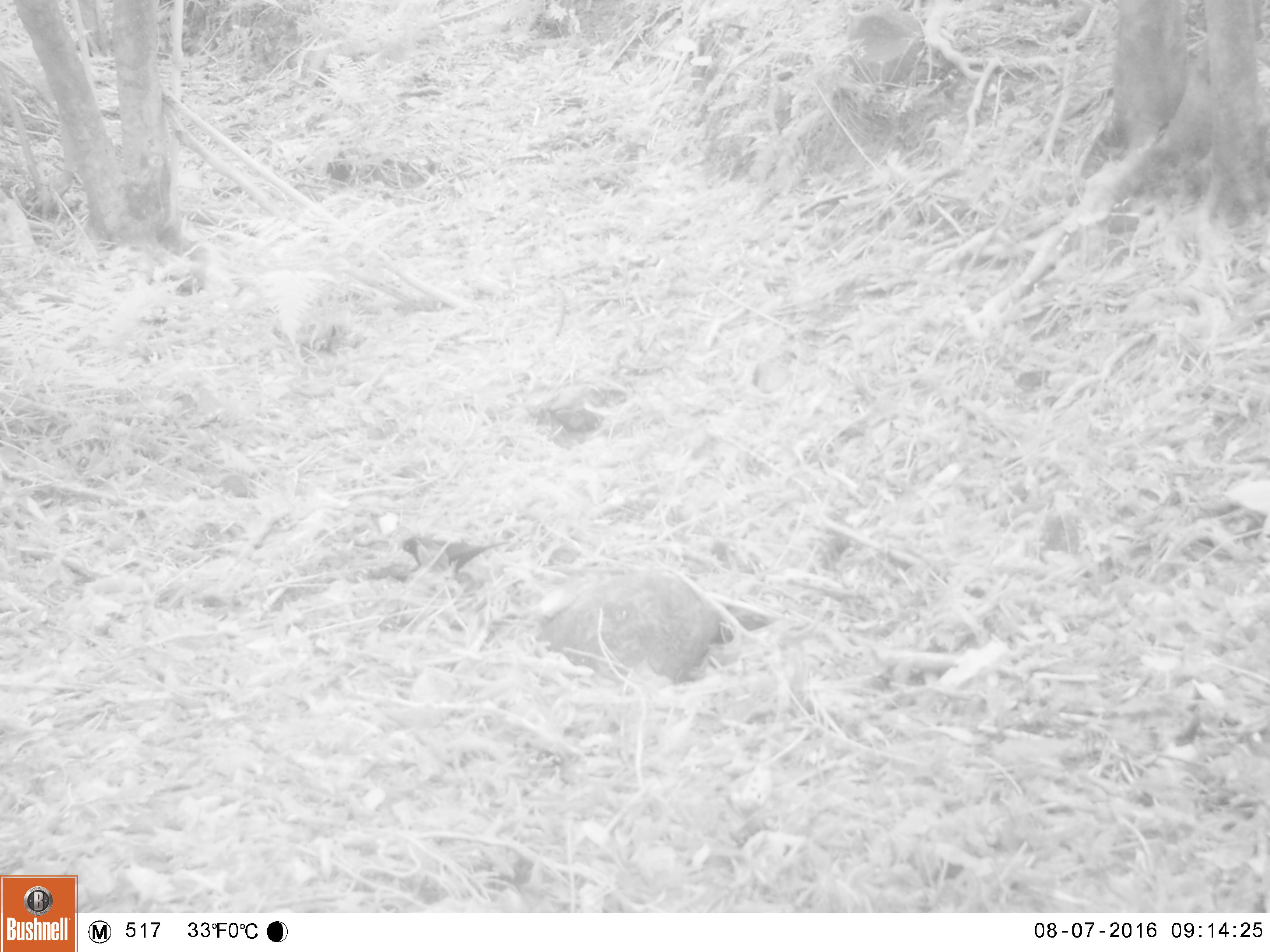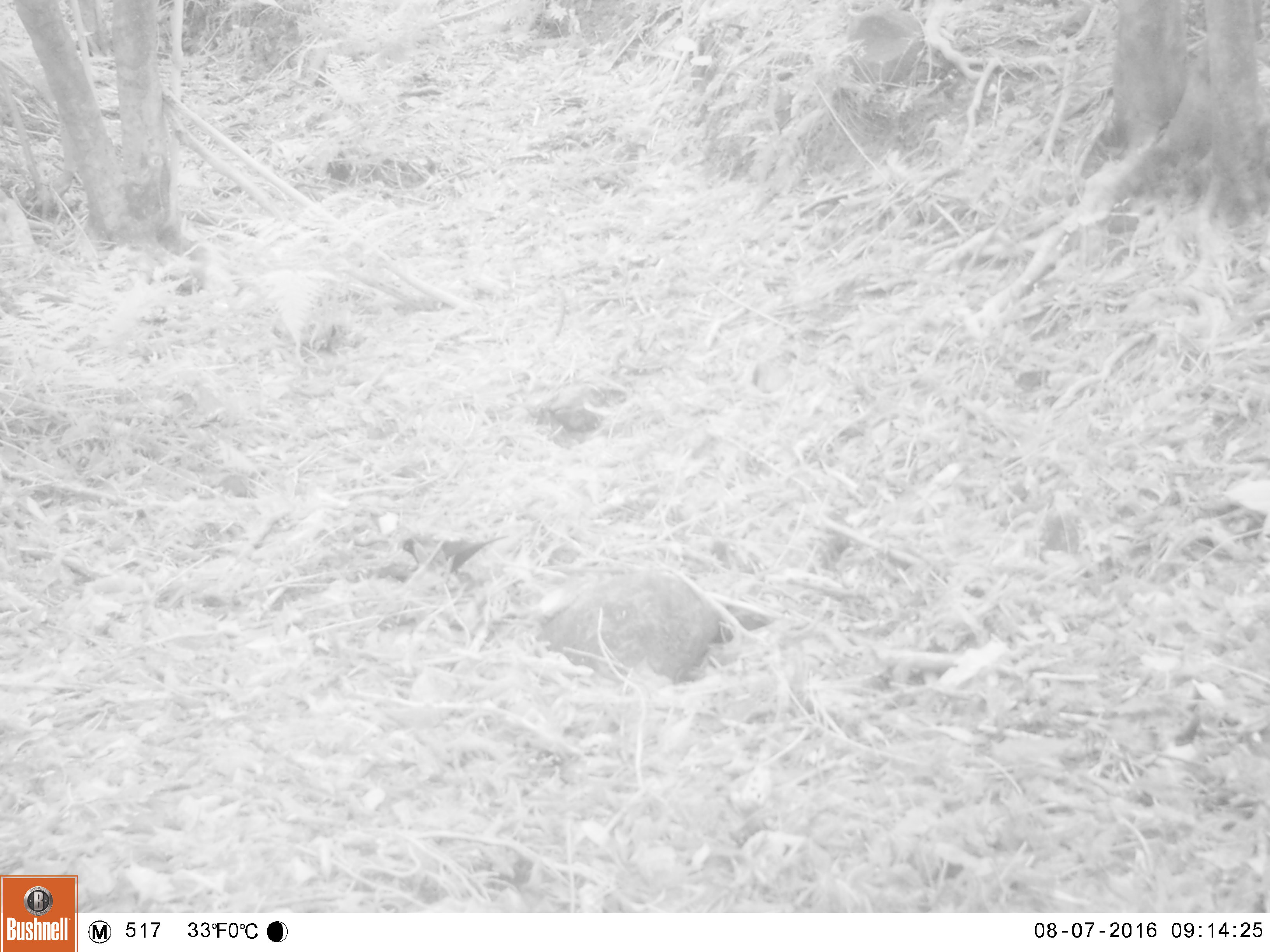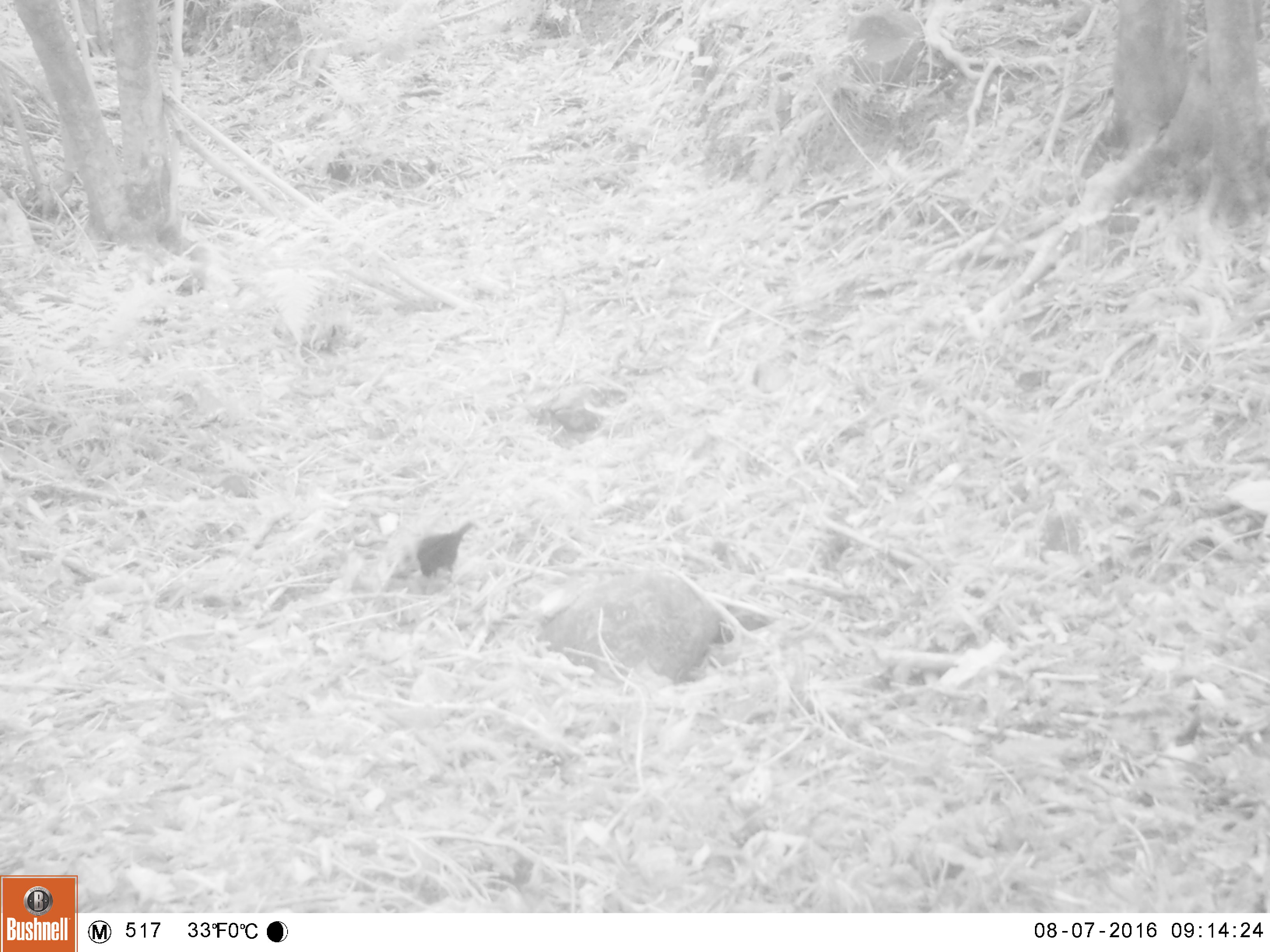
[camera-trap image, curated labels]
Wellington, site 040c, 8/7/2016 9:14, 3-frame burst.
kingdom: Animalia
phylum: Chordata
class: Aves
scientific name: Aves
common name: bird